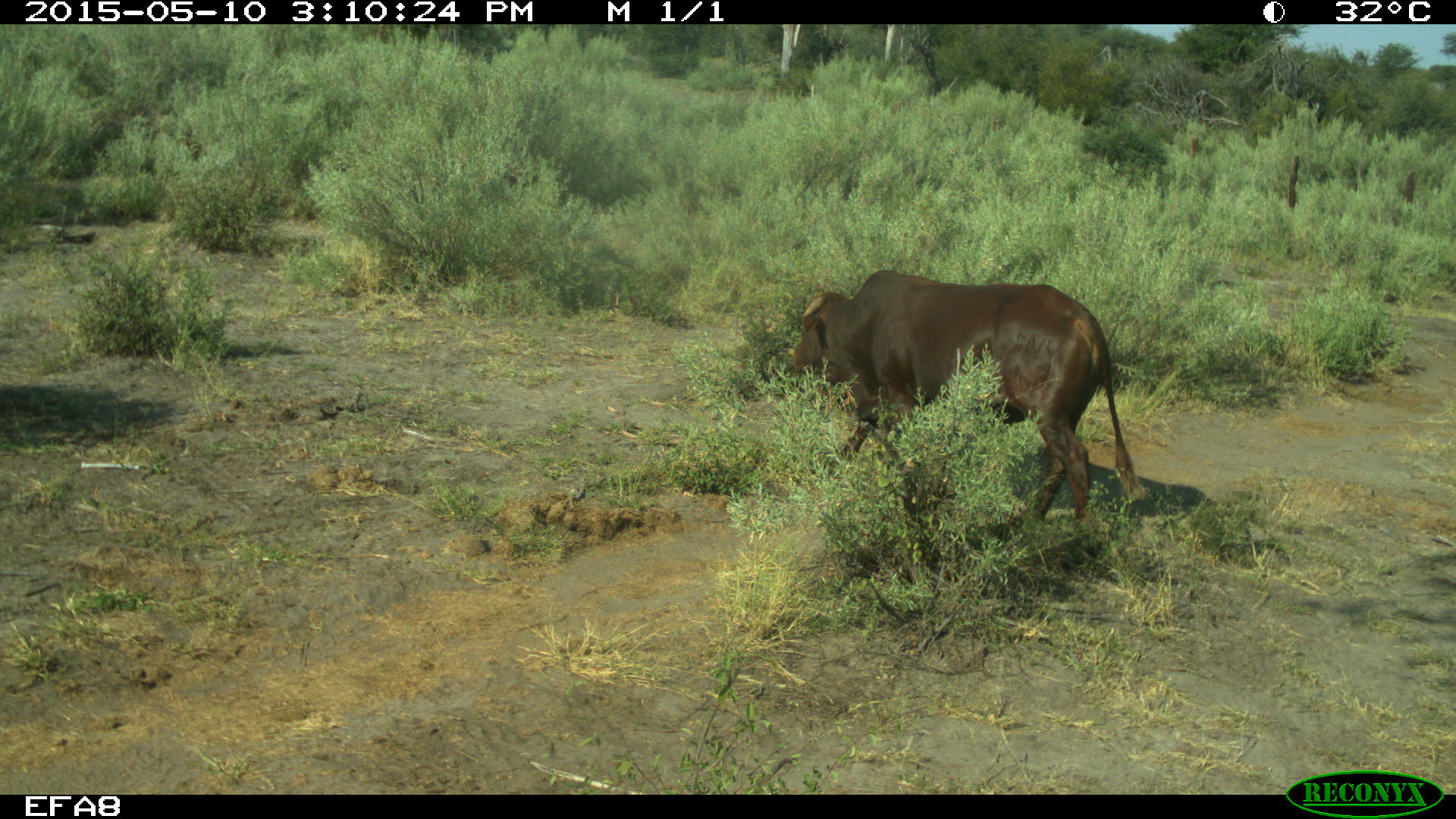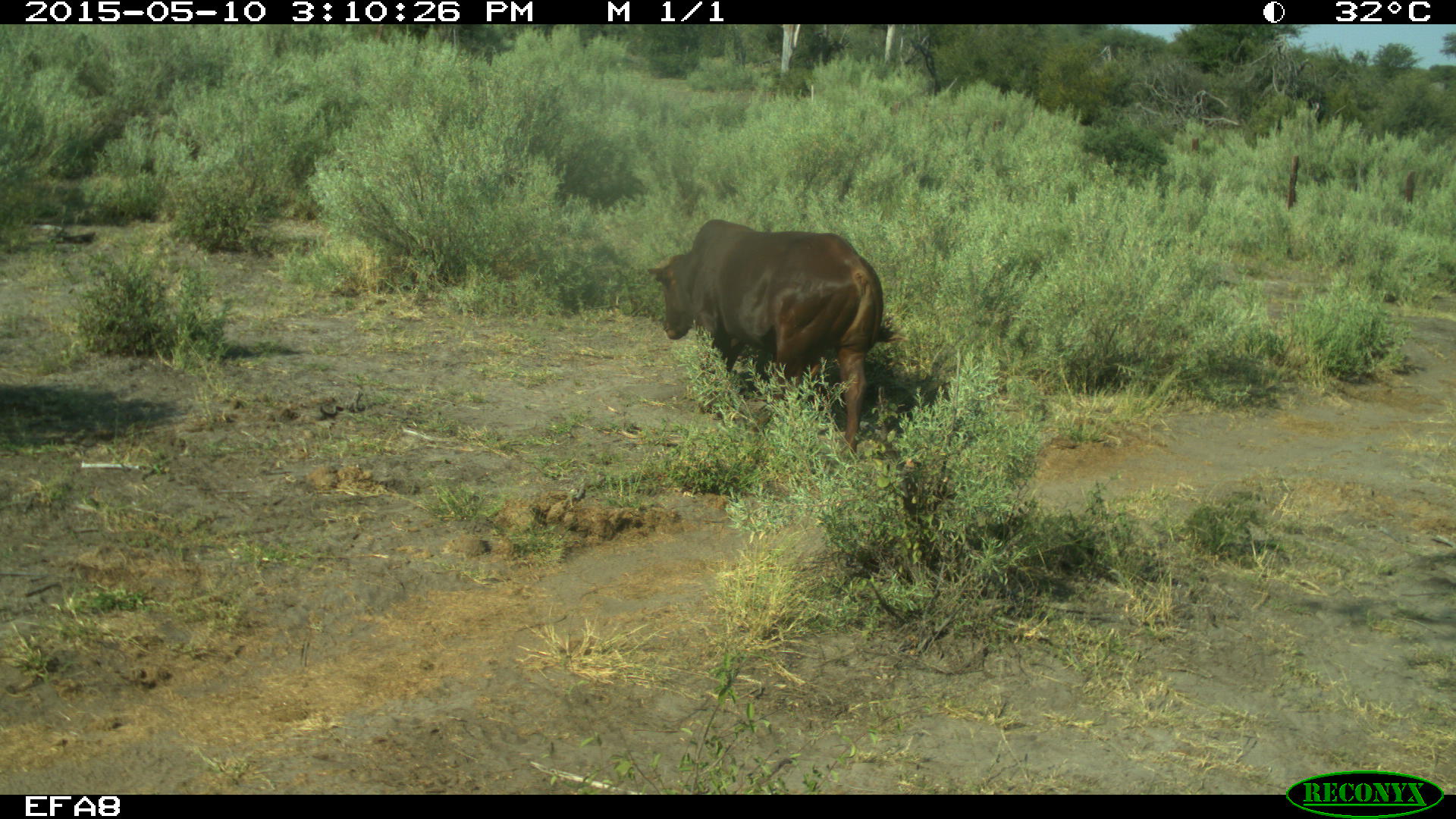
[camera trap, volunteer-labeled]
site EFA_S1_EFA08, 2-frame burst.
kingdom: Animalia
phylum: Chordata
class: Mammalia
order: Artiodactyla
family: Bovidae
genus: Bos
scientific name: Bos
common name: cattle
Cattle (Bos), count 1. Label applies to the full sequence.